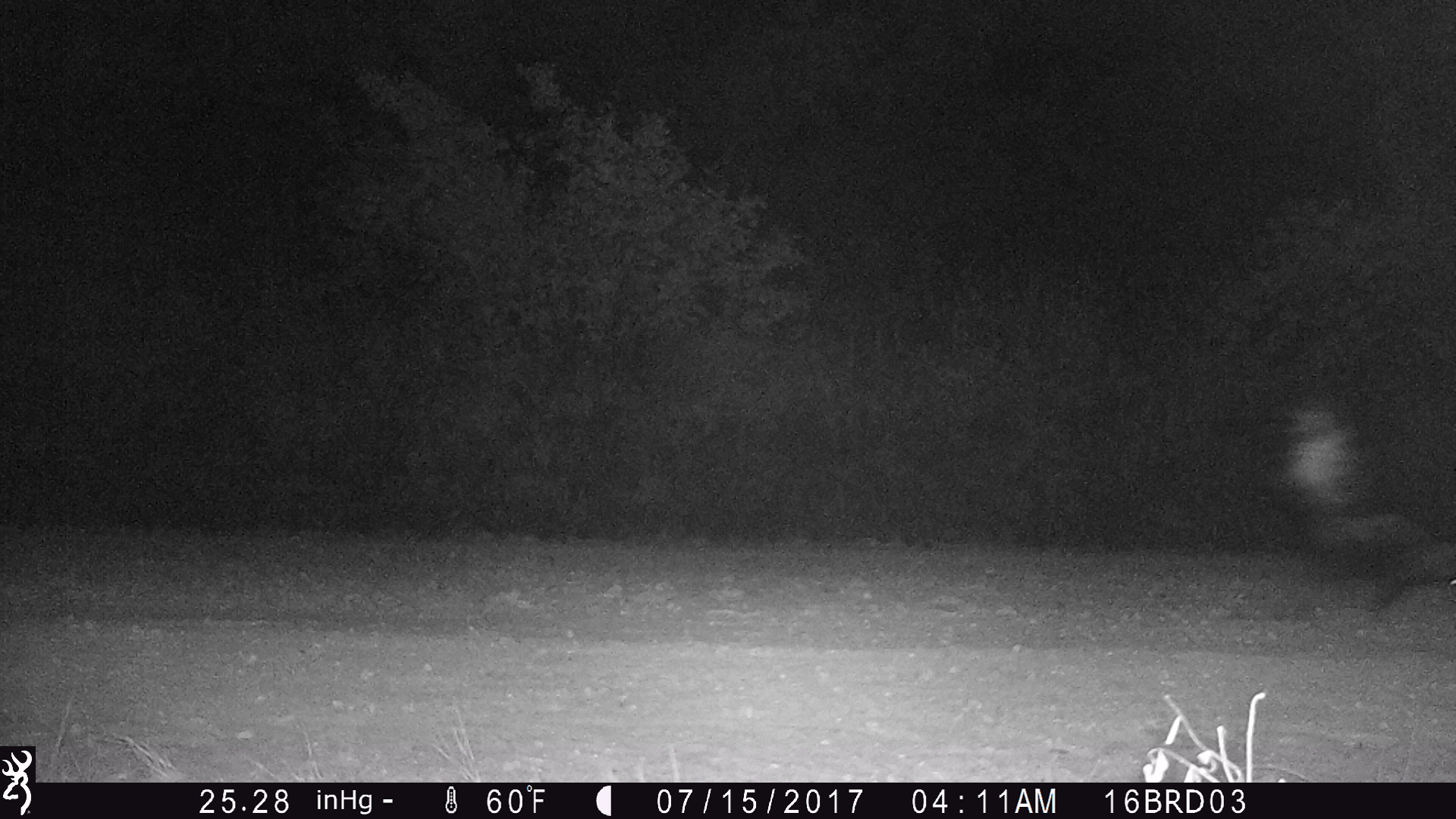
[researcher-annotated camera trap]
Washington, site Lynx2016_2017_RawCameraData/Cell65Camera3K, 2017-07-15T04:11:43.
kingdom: Animalia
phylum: Chordata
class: Mammalia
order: Carnivora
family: Mephitidae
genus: Mephitis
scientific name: Mephitis mephitis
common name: striped skunk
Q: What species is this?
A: Mephitis mephitis (striped skunk).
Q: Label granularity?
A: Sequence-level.